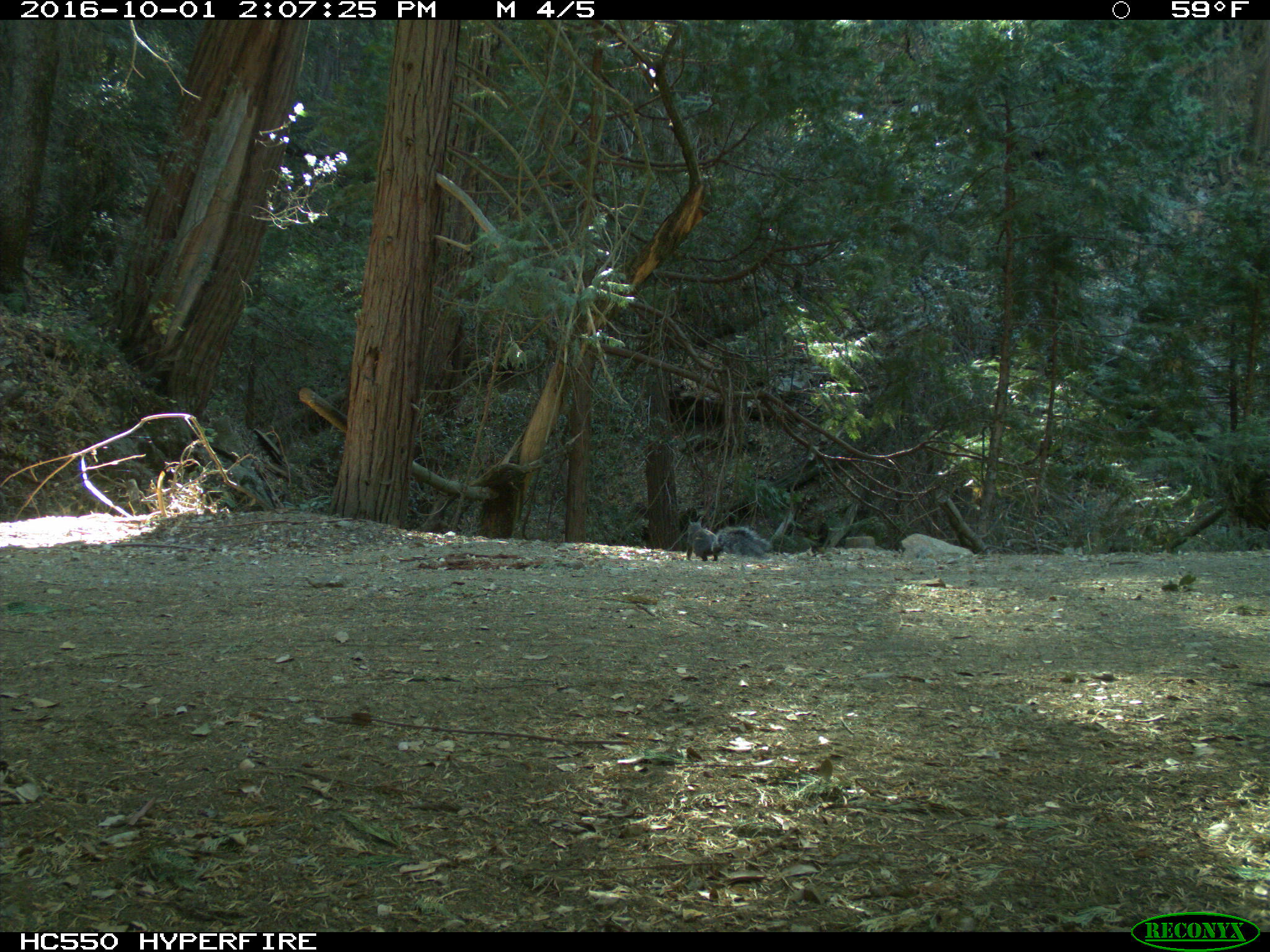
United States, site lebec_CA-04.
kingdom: Animalia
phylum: Chordata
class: Mammalia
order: Rodentia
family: Sciuridae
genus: Sciurus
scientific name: Sciurus carolinensis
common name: eastern gray squirrel